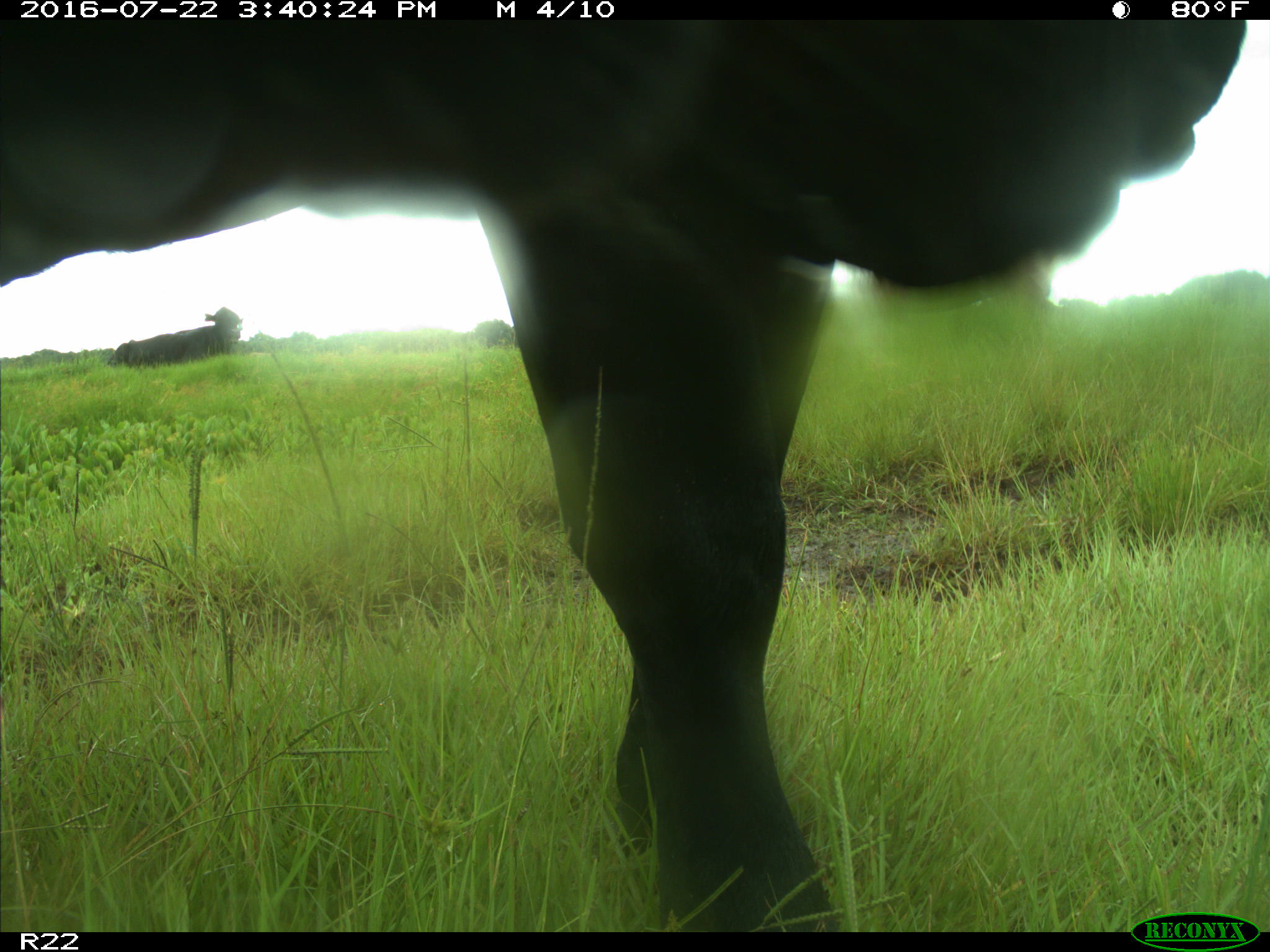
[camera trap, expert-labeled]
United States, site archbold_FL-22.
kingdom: Animalia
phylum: Chordata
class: Mammalia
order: Artiodactyla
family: Bovidae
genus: Bos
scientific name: Bos taurus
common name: domestic cow